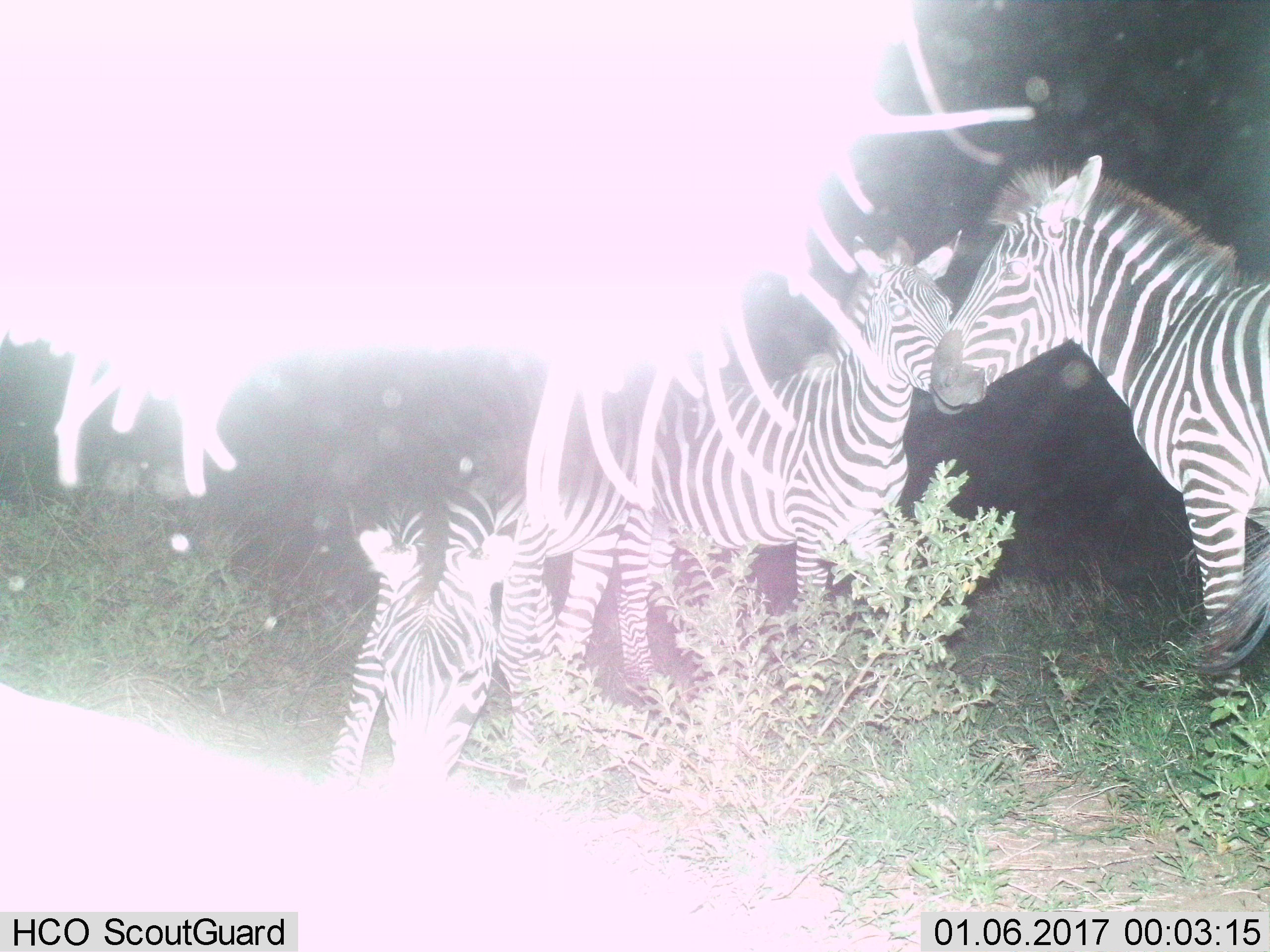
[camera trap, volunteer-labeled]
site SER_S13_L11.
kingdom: Animalia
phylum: Chordata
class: Mammalia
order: Perissodactyla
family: Equidae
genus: Equus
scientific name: Equus quagga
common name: plains zebra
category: zebraplains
Zebraplains (plains zebra) (Equus quagga), count 3. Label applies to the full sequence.